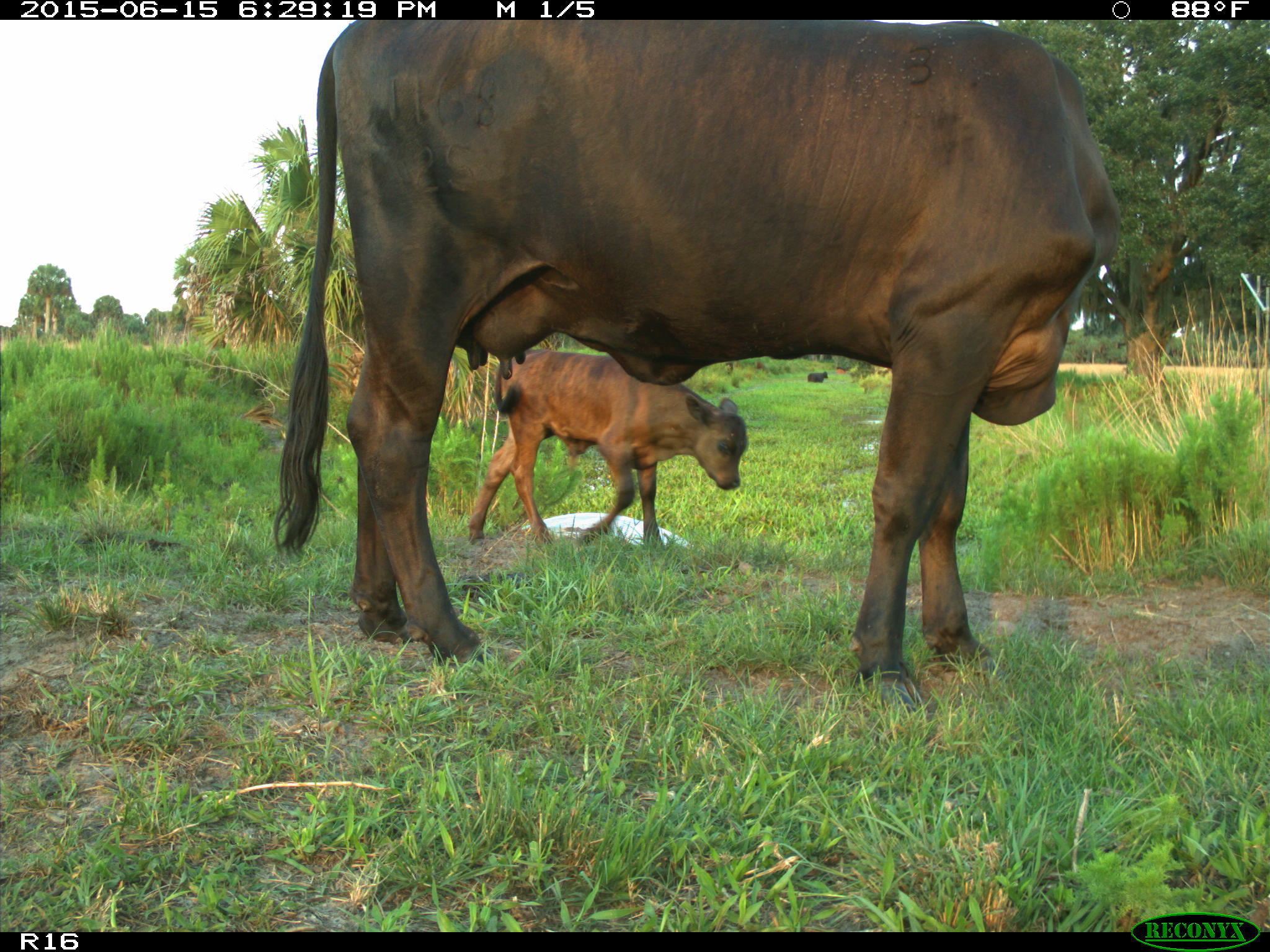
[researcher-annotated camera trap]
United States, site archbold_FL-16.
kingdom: Animalia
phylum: Chordata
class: Mammalia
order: Artiodactyla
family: Bovidae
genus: Bos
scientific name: Bos taurus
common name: domestic cow